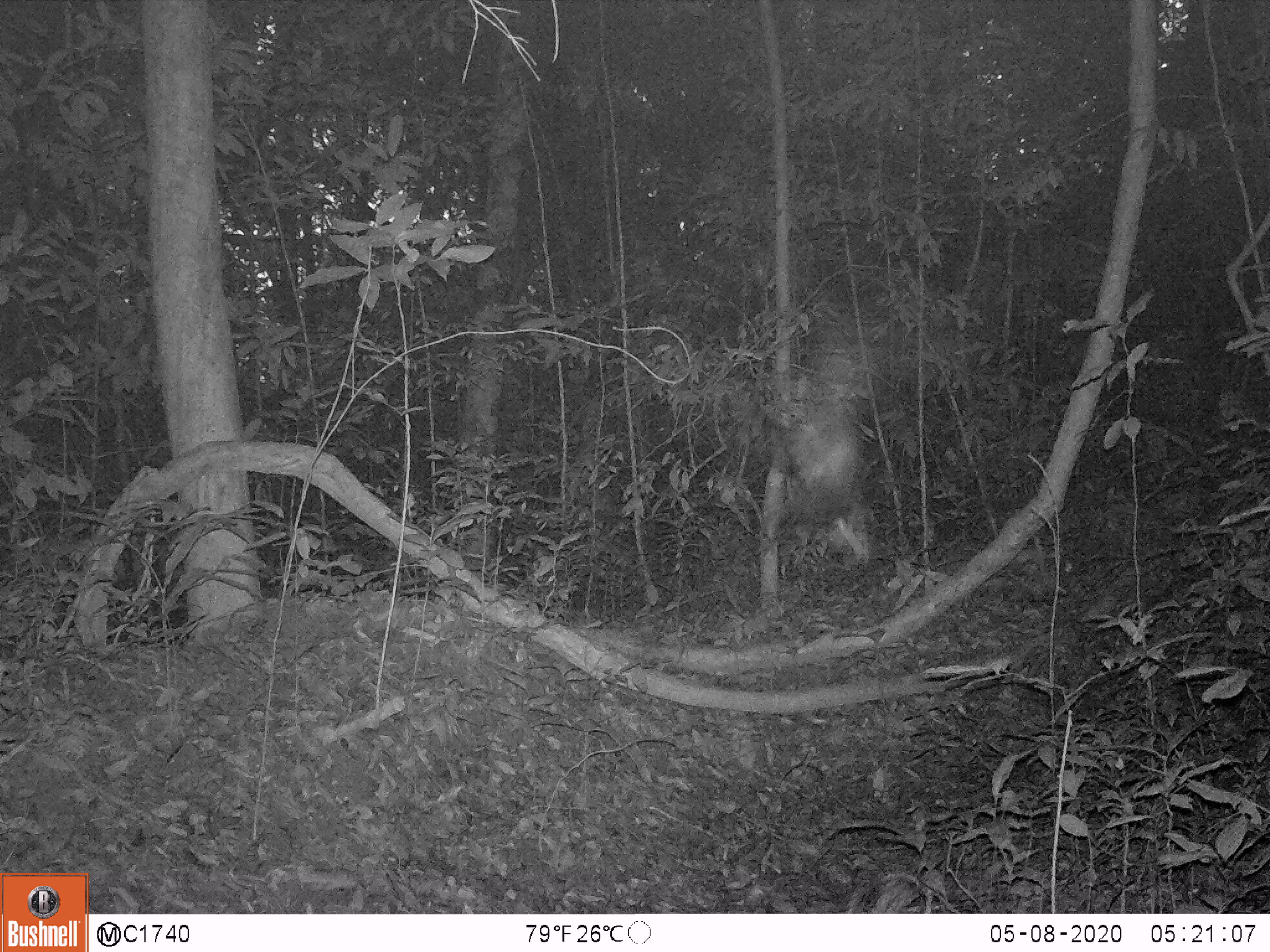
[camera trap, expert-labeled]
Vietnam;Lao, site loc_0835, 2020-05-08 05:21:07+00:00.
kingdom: Animalia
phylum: Chordata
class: Aves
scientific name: Aves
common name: bird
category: unidentified bird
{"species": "unidentified bird (bird) (Aves)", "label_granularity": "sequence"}